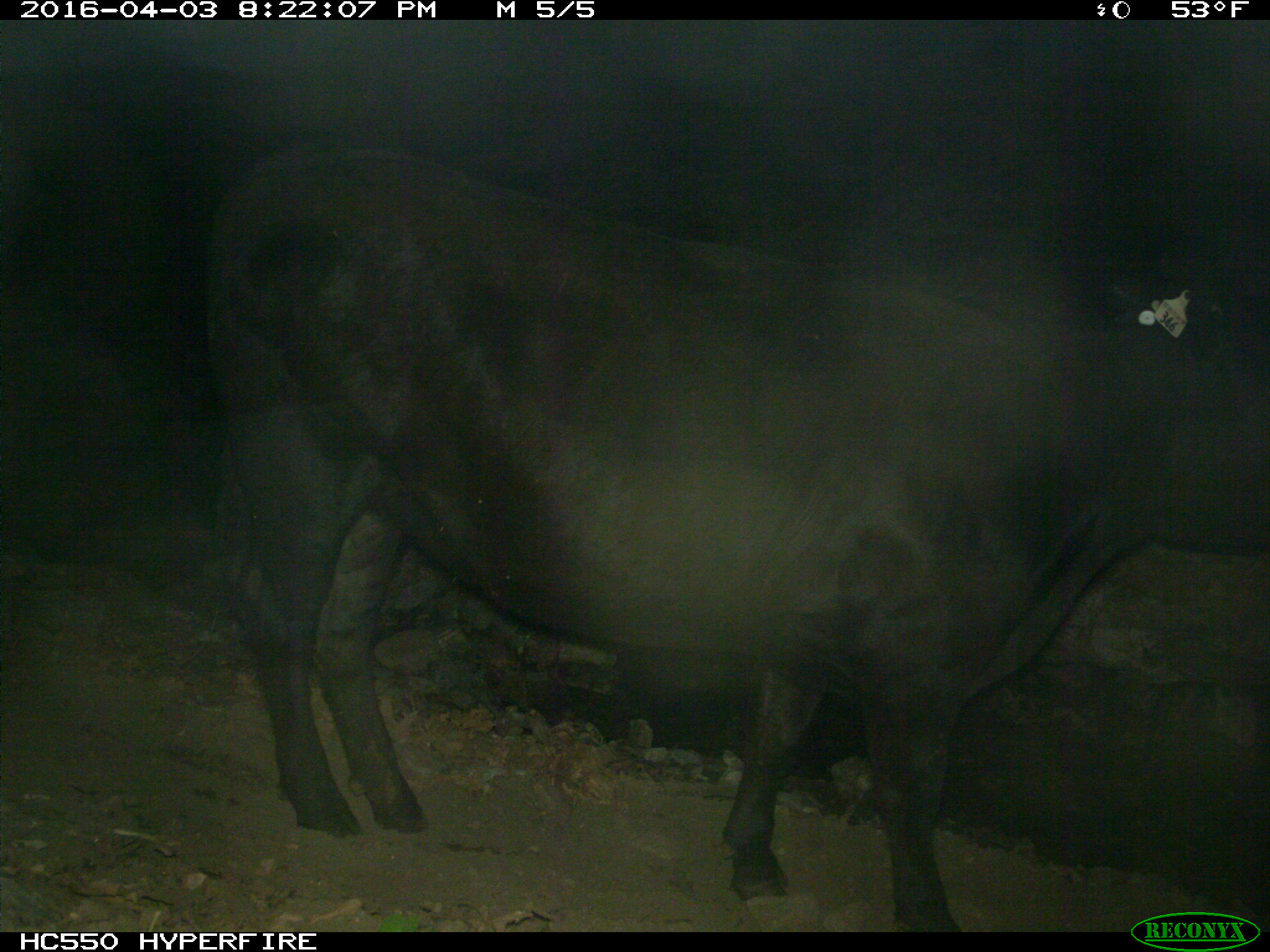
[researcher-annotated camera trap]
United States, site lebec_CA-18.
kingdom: Animalia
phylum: Chordata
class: Mammalia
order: Artiodactyla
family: Bovidae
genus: Bos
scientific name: Bos taurus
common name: domestic cow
Bos taurus (domestic cow).